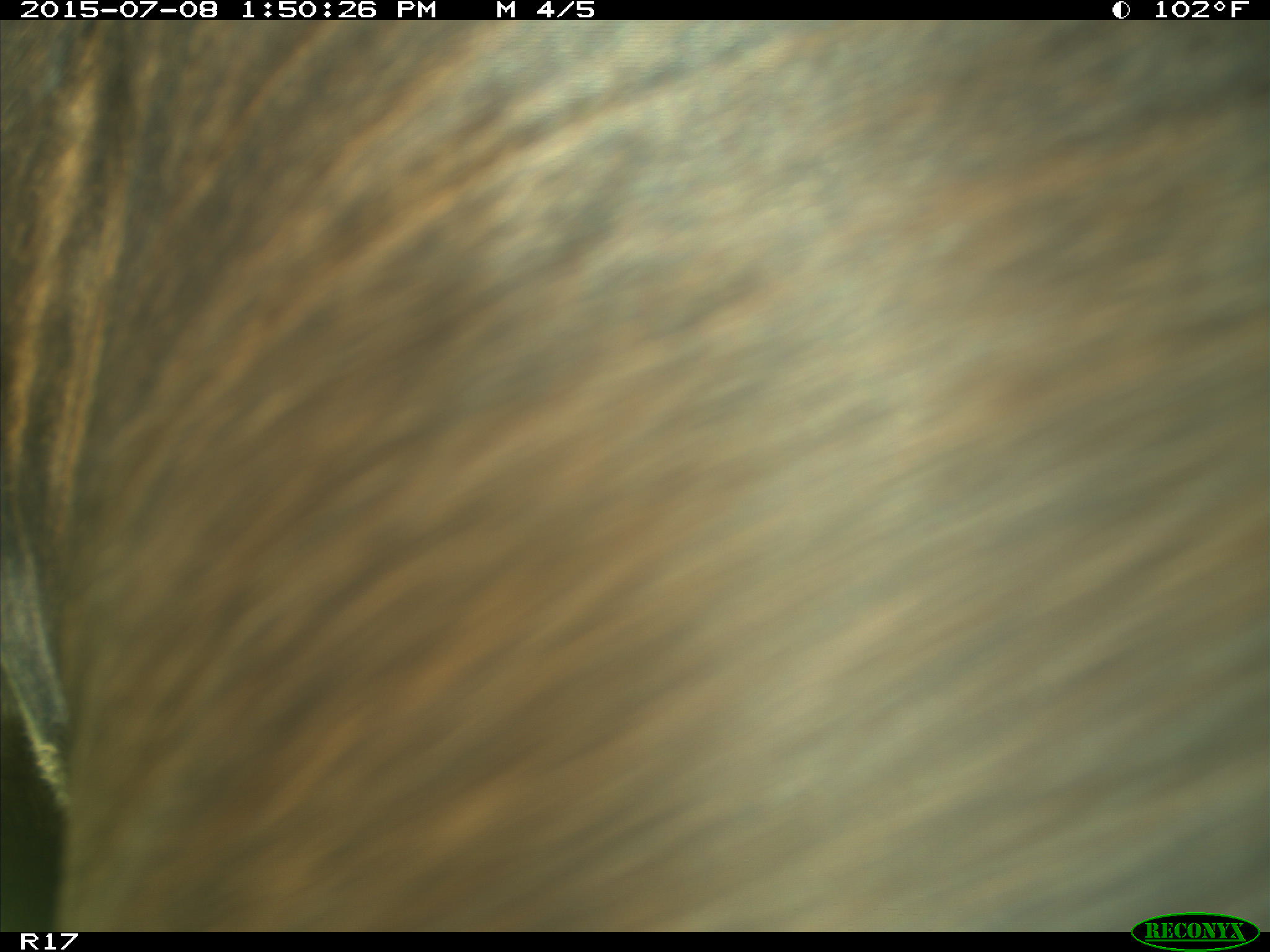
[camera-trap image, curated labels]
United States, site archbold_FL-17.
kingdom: Animalia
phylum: Chordata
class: Mammalia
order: Artiodactyla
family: Bovidae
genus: Bos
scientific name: Bos taurus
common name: domestic cow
Bos taurus (domestic cow).